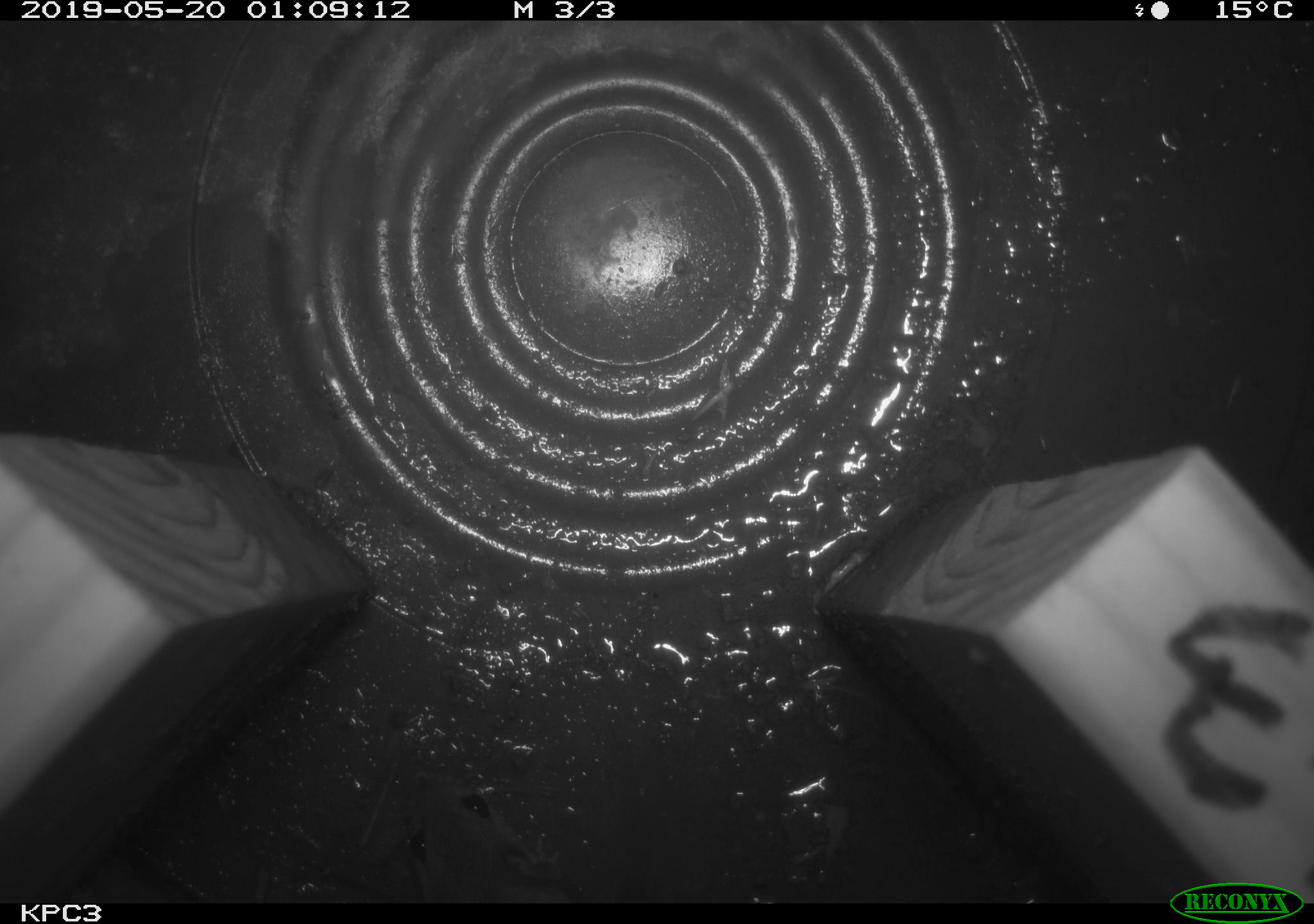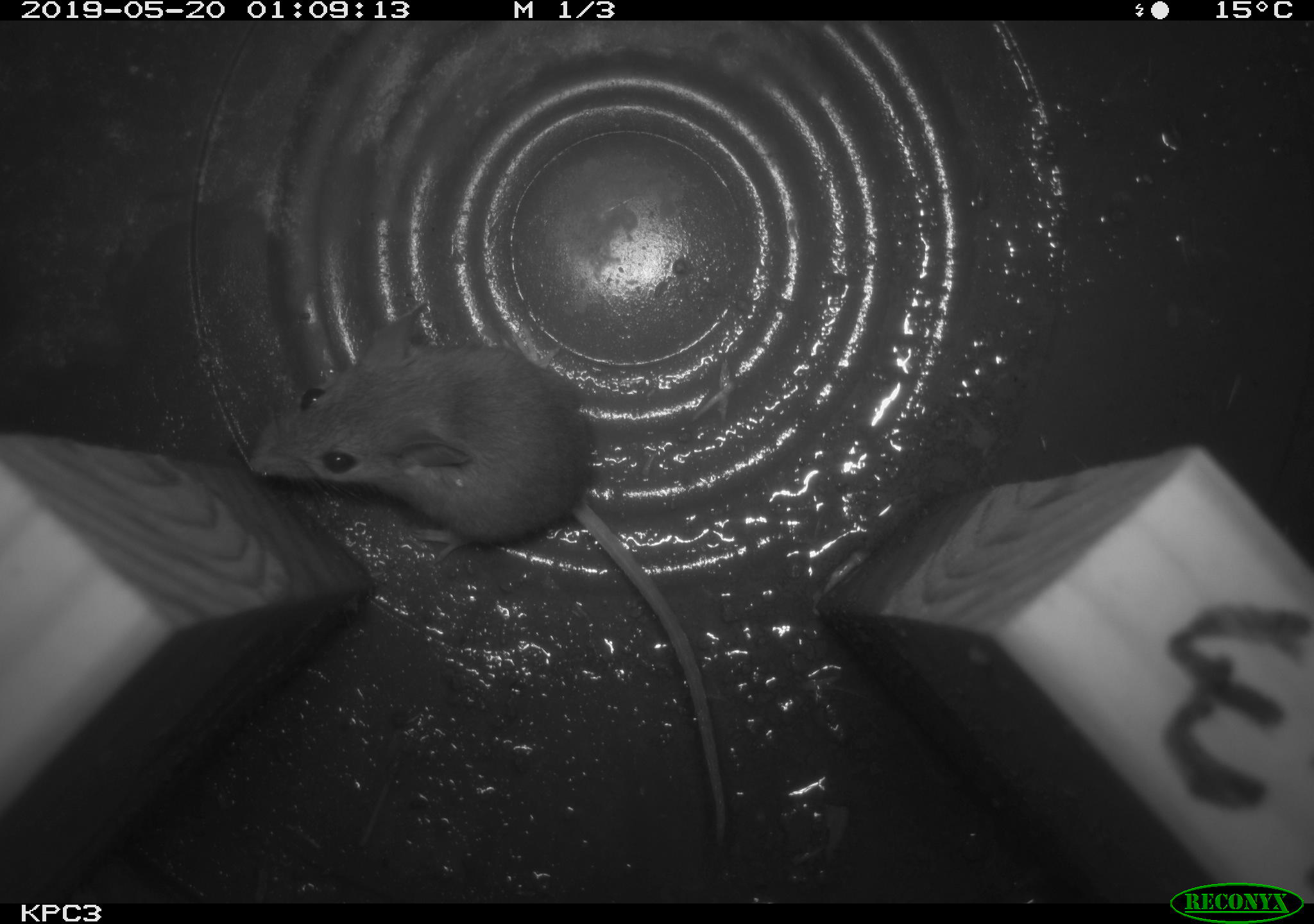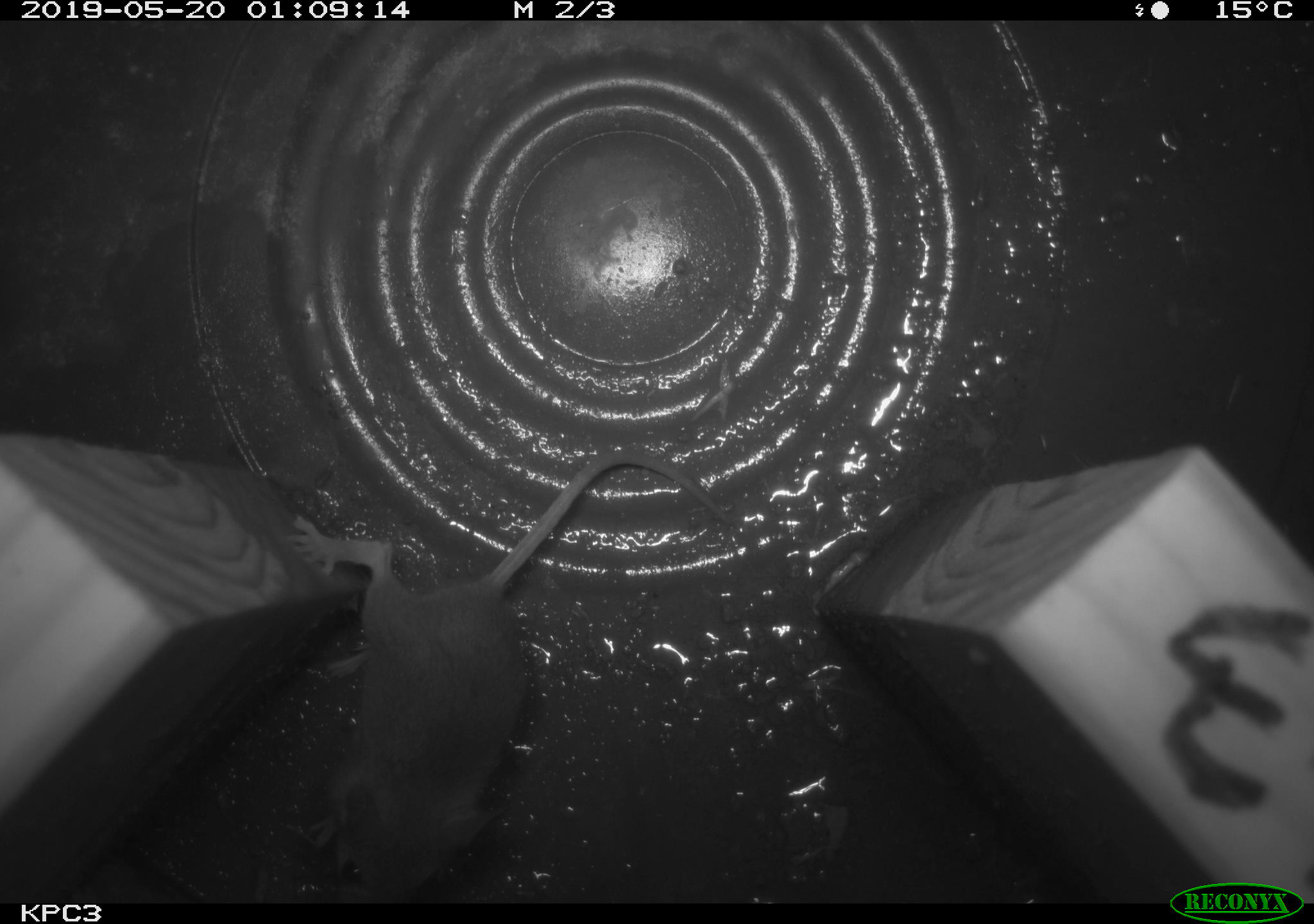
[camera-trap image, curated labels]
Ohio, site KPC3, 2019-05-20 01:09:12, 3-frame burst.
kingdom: Animalia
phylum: Chordata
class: Mammalia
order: Rodentia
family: Cricetidae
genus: Peromyscus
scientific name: Peromyscus leucopus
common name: white-footed mouse